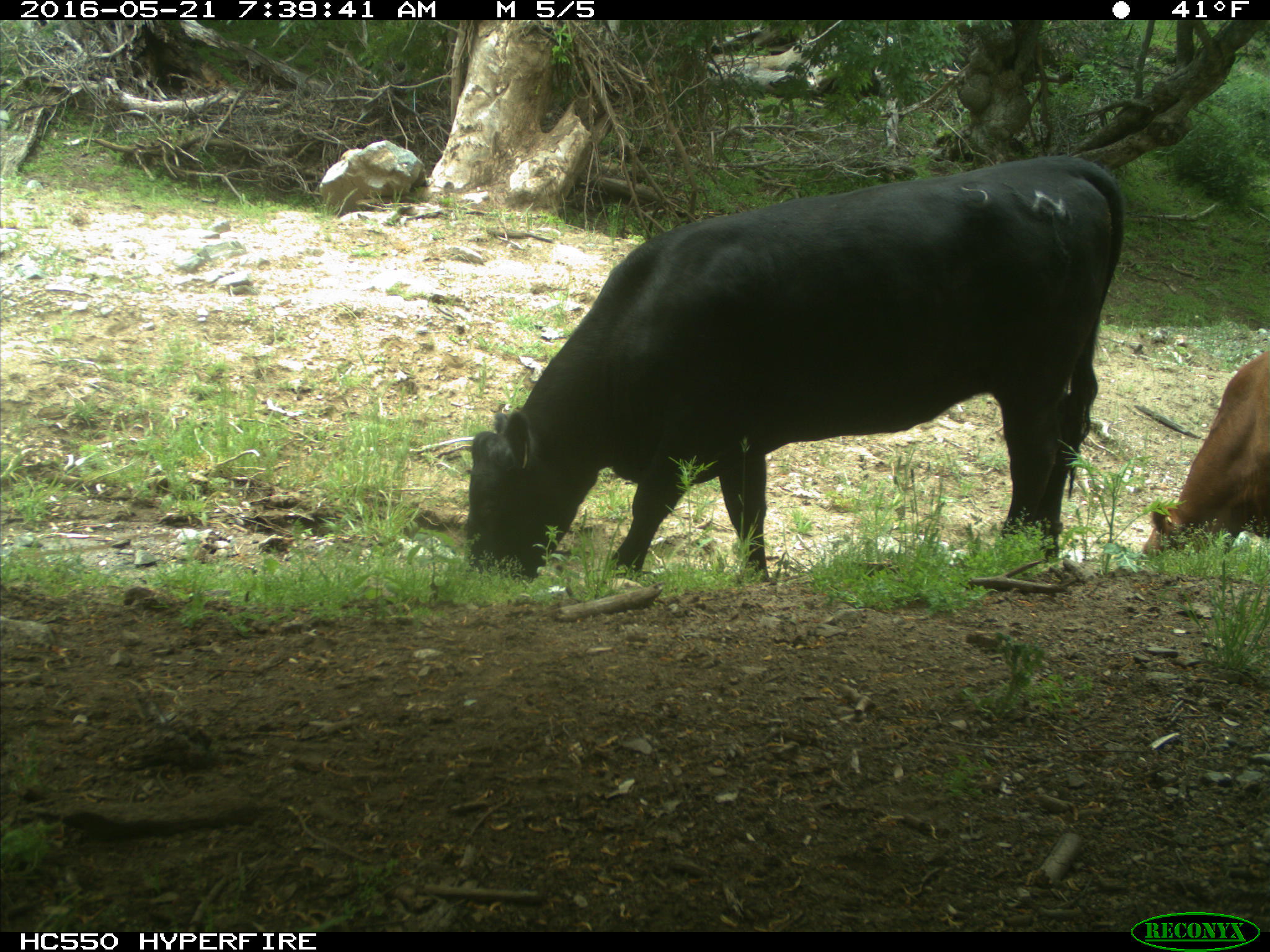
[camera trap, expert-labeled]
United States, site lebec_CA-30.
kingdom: Animalia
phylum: Chordata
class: Mammalia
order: Artiodactyla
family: Bovidae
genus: Bos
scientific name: Bos taurus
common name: domestic cow